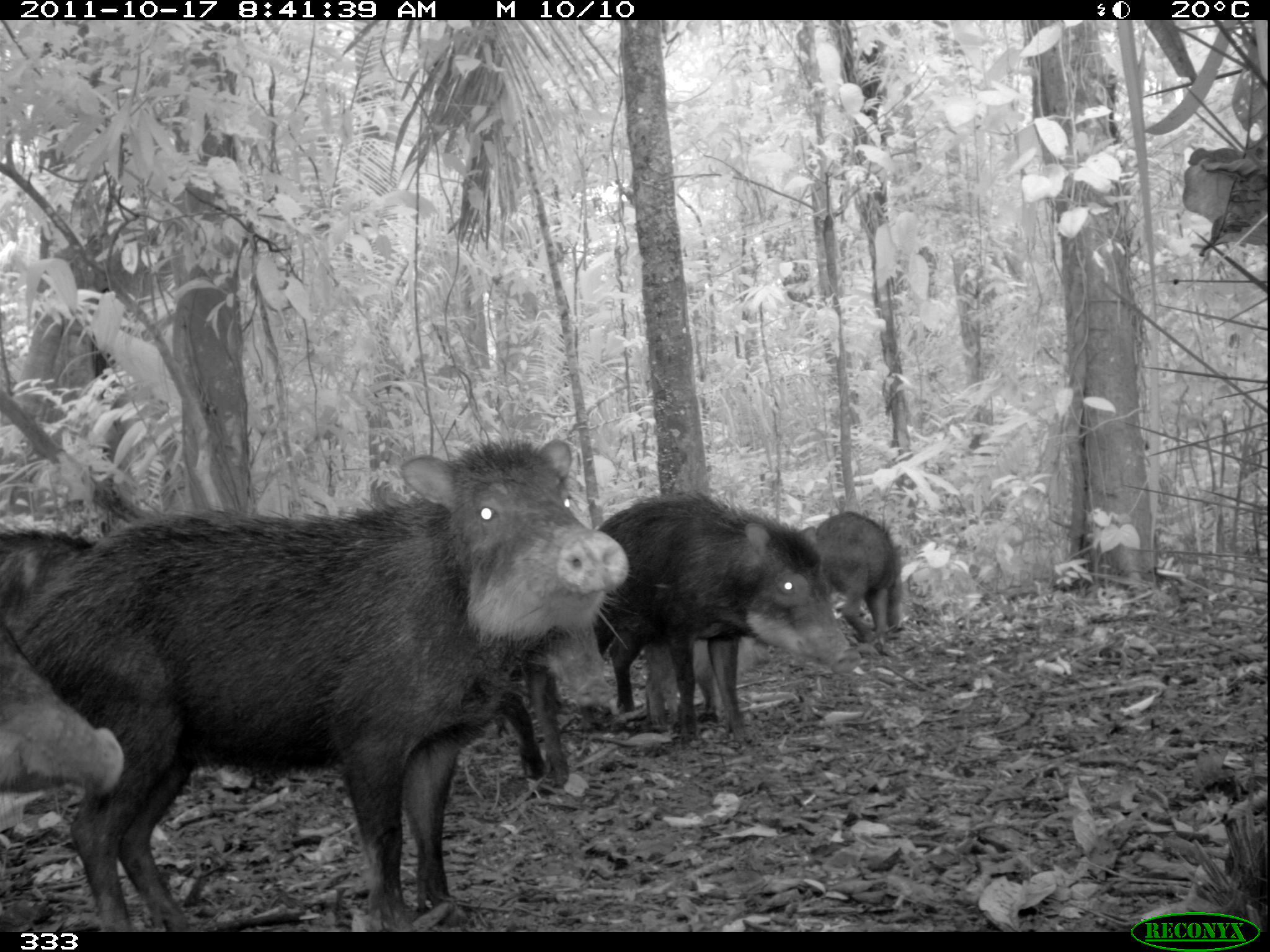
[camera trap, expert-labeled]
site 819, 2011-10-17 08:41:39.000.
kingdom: Animalia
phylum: Chordata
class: Mammalia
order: Artiodactyla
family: Tayassuidae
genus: Tayassu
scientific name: Tayassu pecari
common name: white-lipped peccary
Tayassu pecari (white-lipped peccary).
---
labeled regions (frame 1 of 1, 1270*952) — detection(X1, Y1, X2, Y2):
tayassu pecari: detection(18, 438, 627, 929); detection(592, 492, 859, 746); detection(0, 612, 126, 793); detection(641, 638, 771, 736); detection(803, 513, 902, 638); detection(0, 527, 102, 643); detection(499, 658, 572, 790)